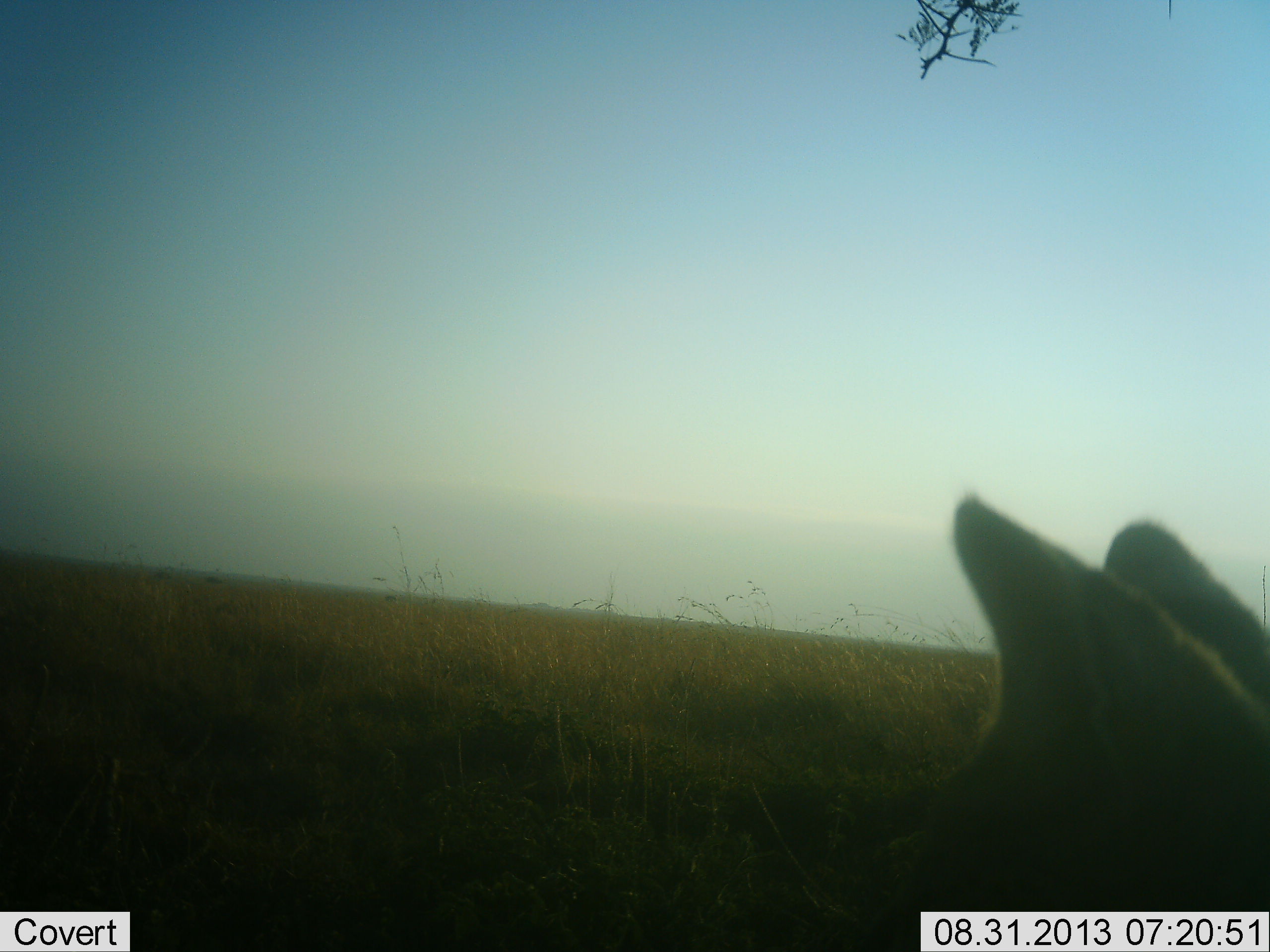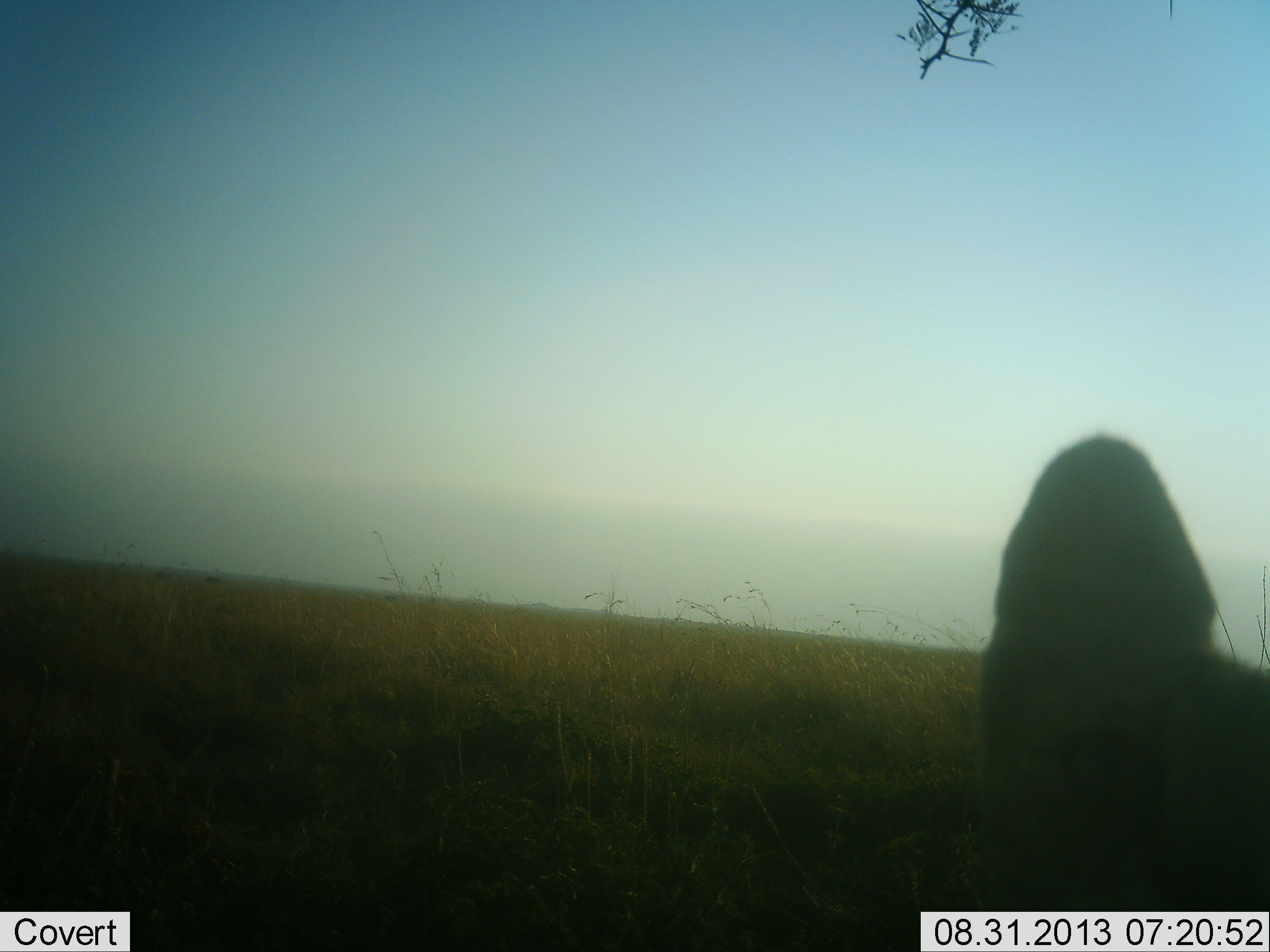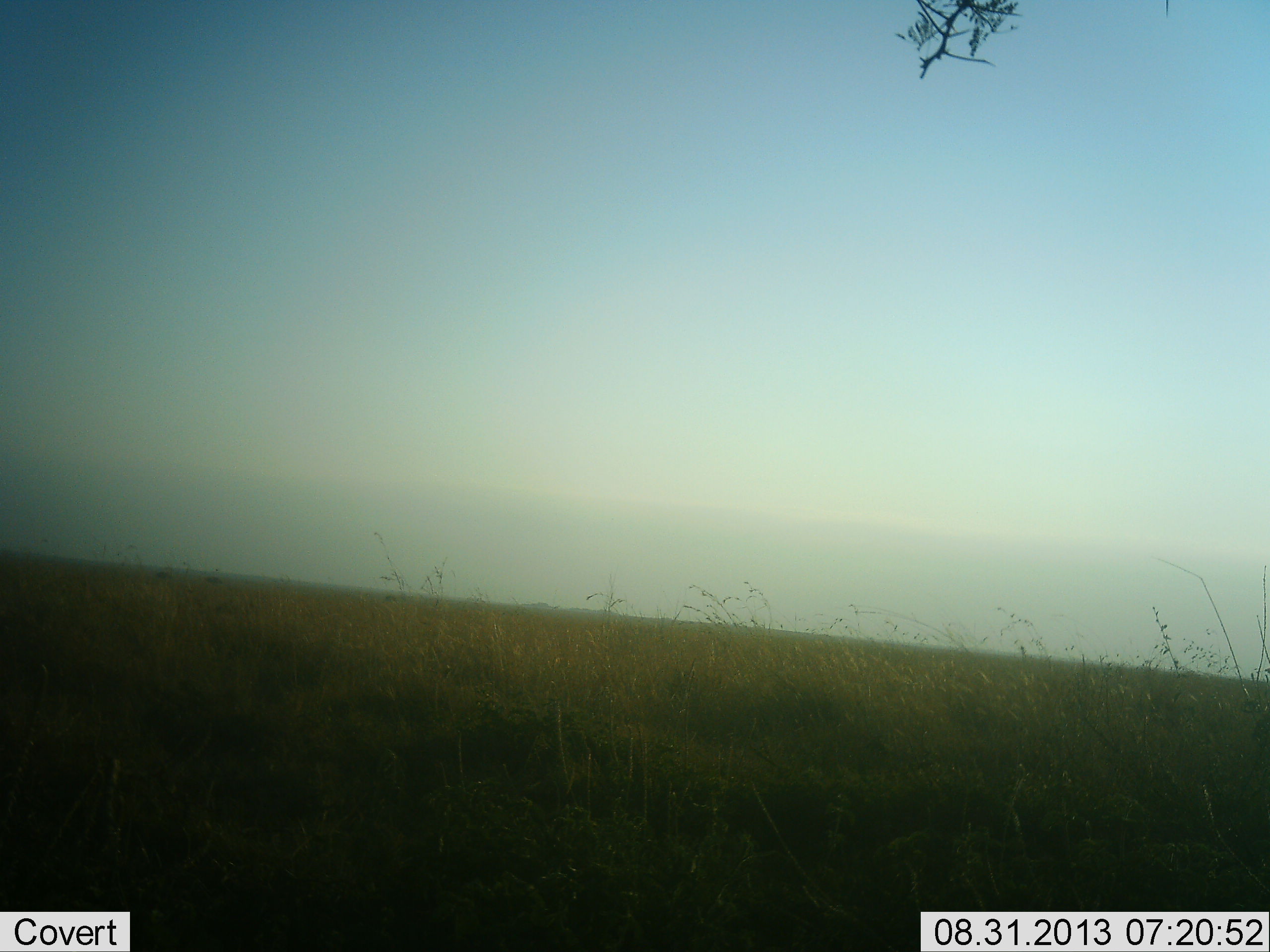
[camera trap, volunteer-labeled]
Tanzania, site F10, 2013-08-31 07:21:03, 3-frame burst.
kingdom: Animalia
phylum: Chordata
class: Mammalia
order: Carnivora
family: Felidae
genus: Leptailurus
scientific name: Leptailurus serval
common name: serval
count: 1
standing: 53%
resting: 7%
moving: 27%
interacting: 13%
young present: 0%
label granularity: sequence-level